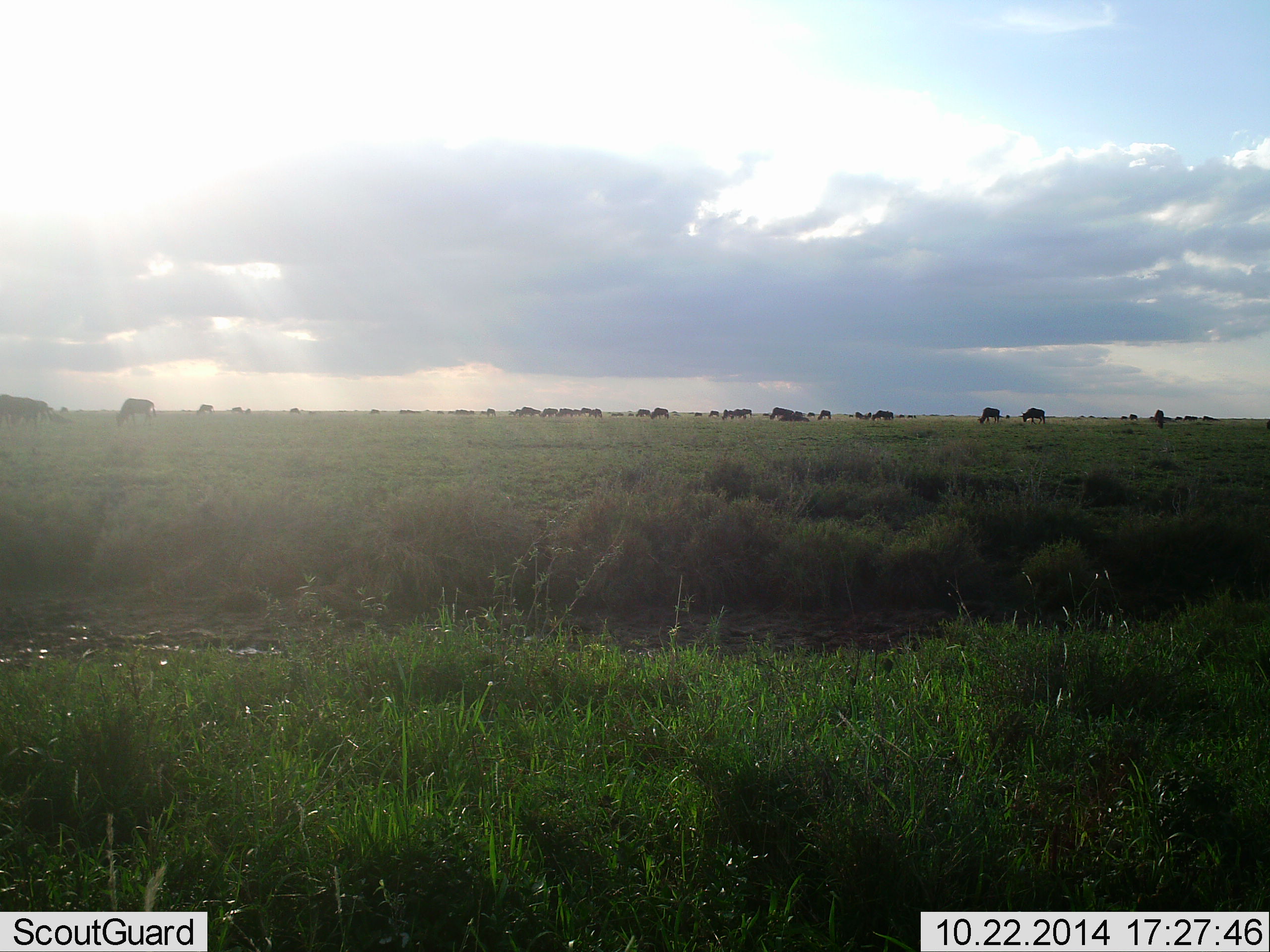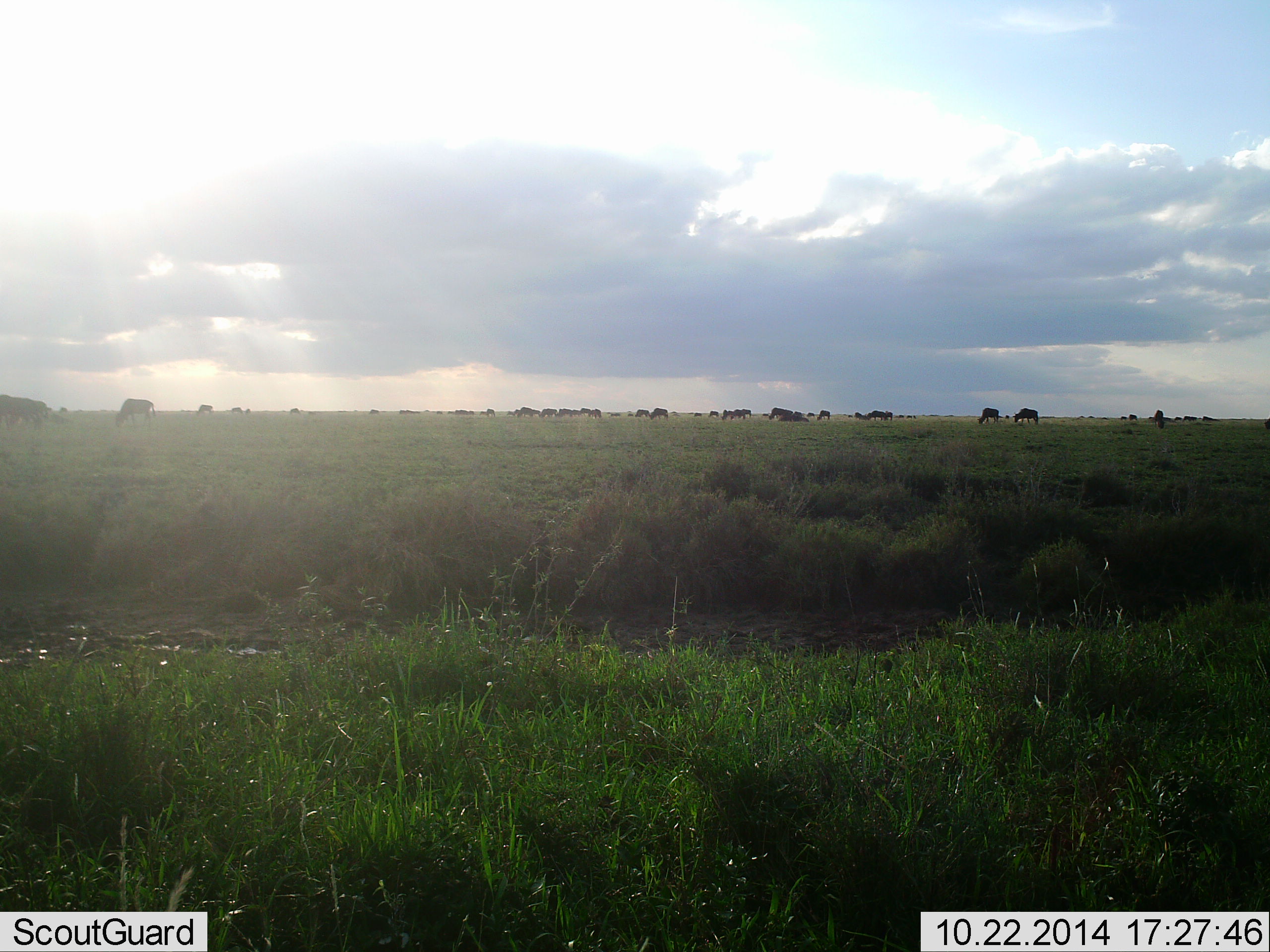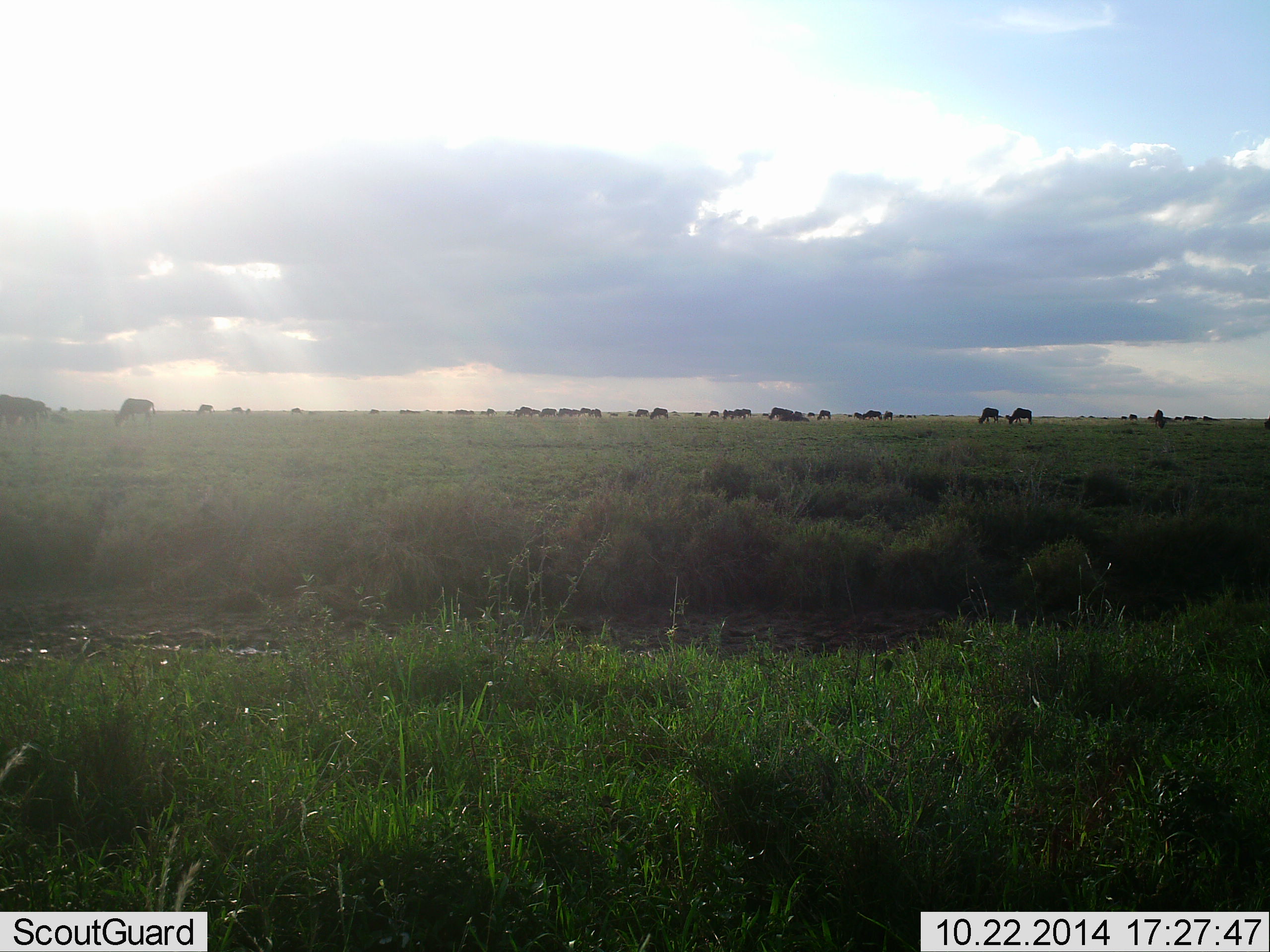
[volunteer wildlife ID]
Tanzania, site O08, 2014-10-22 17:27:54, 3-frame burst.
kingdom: Animalia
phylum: Chordata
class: Mammalia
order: Artiodactyla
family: Bovidae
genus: Connochaetes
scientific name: Connochaetes taurinus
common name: blue wildebeest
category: wildebeest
Wildebeest (blue wildebeest) (Connochaetes taurinus), count 11-50. Behavior (volunteer vote fractions): standing 60%, resting 20%, moving 40%, interacting 0%. Young present (vote fraction): 0%. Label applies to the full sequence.